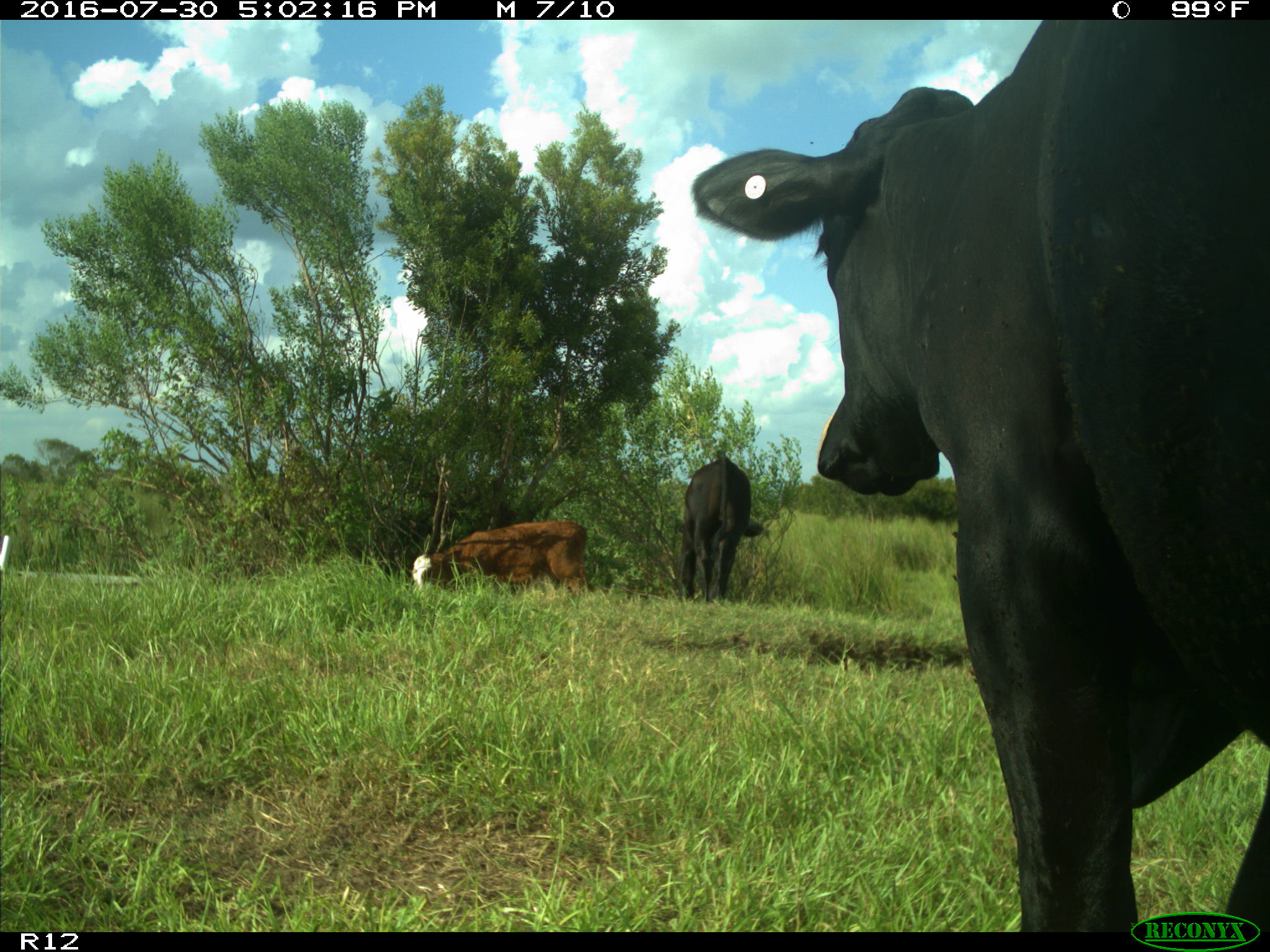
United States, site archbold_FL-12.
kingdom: Animalia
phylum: Chordata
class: Mammalia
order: Artiodactyla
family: Bovidae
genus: Bos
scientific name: Bos taurus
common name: domestic cow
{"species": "Bos taurus (domestic cow)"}